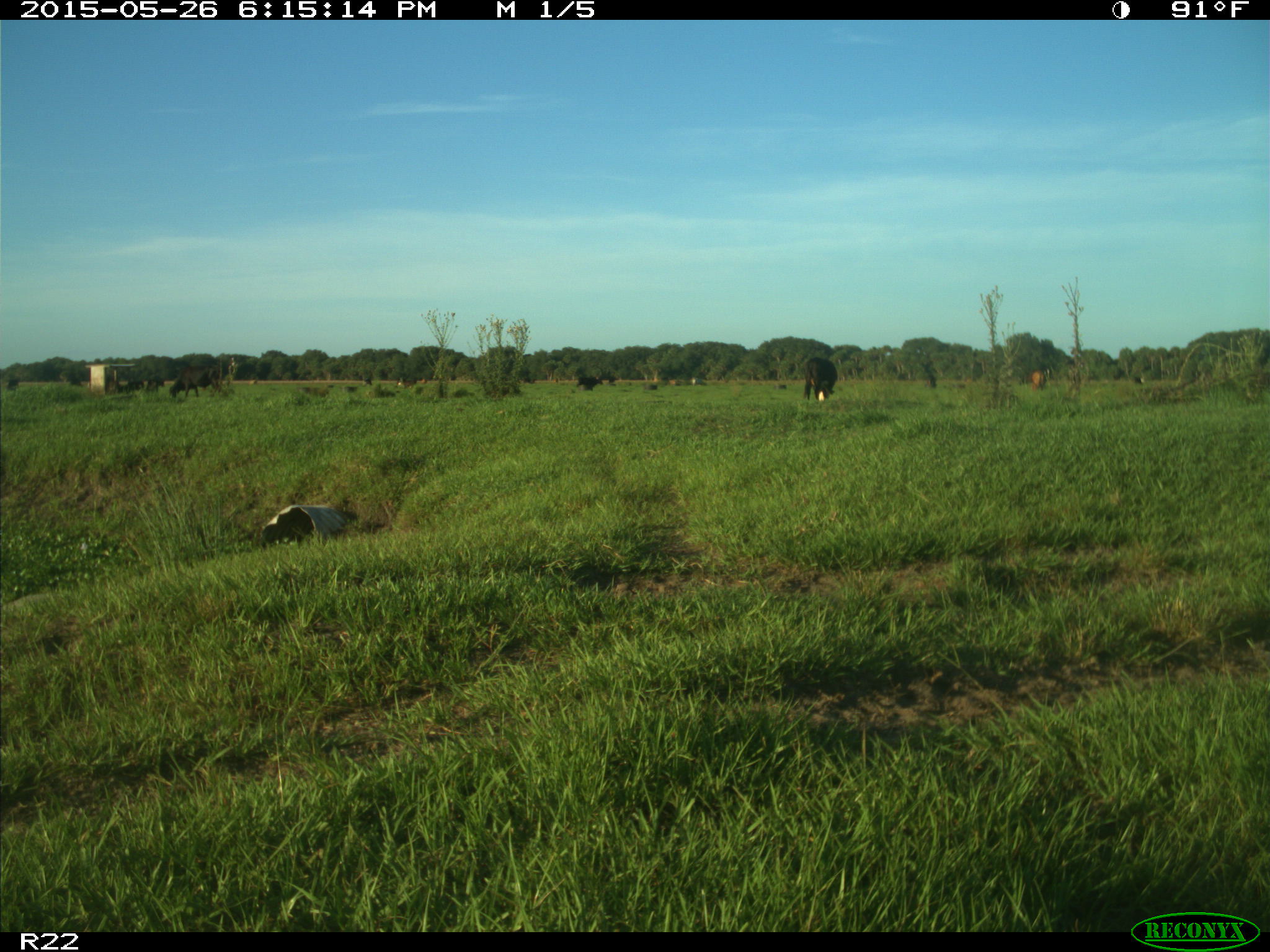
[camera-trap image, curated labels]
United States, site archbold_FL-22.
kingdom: Animalia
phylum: Chordata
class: Mammalia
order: Artiodactyla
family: Bovidae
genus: Bos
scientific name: Bos taurus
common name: domestic cow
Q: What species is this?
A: Bos taurus (domestic cow).